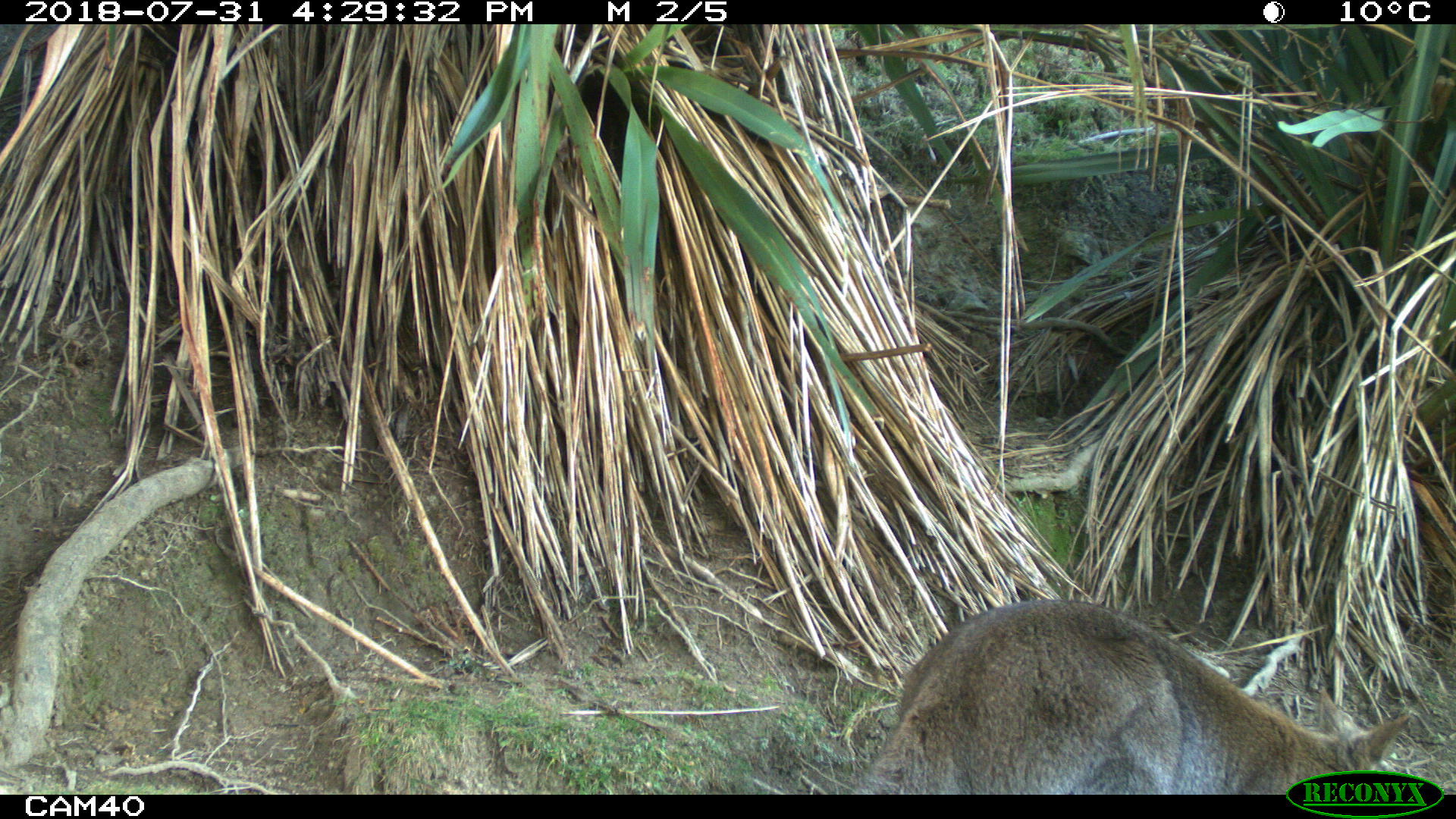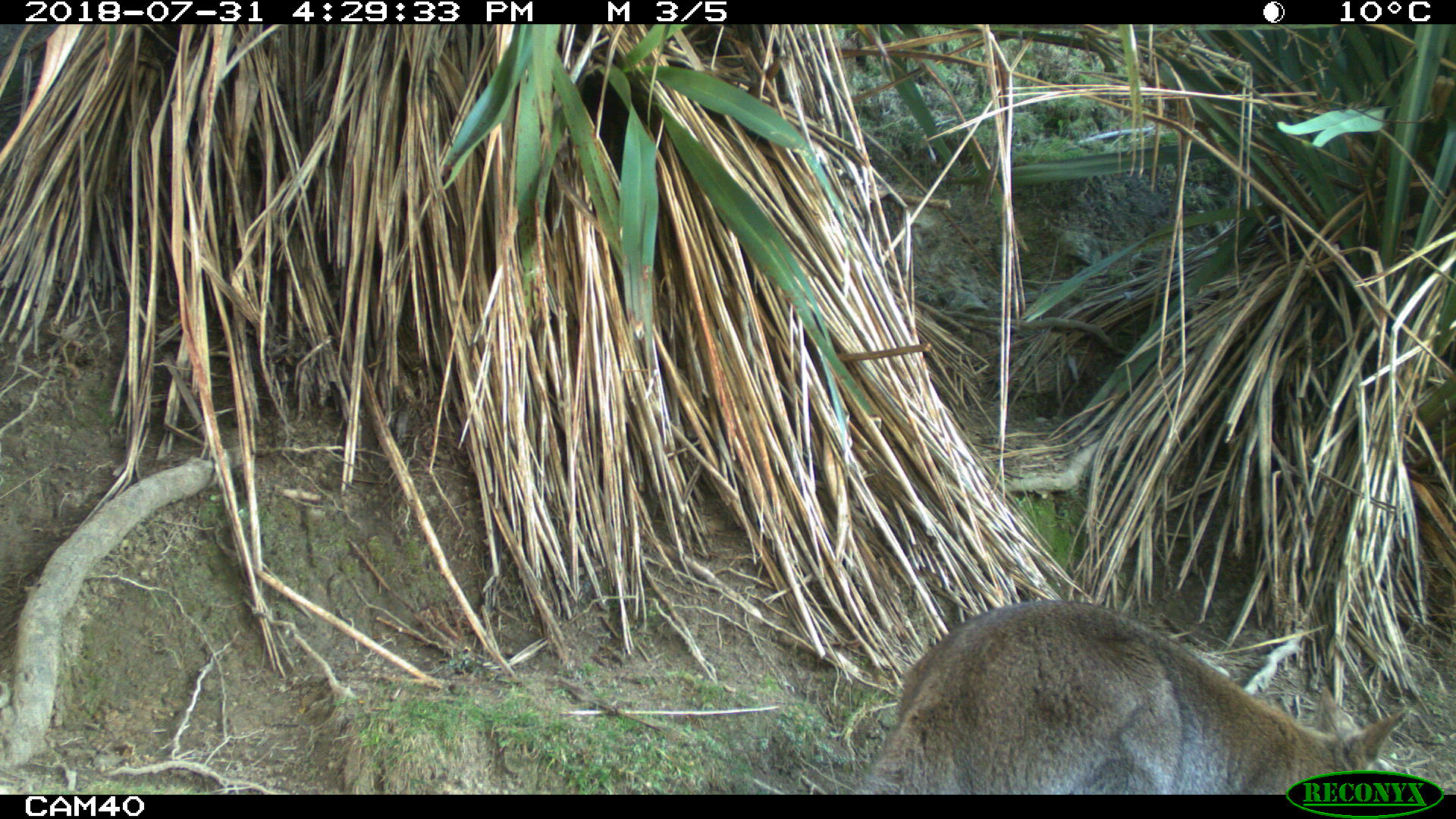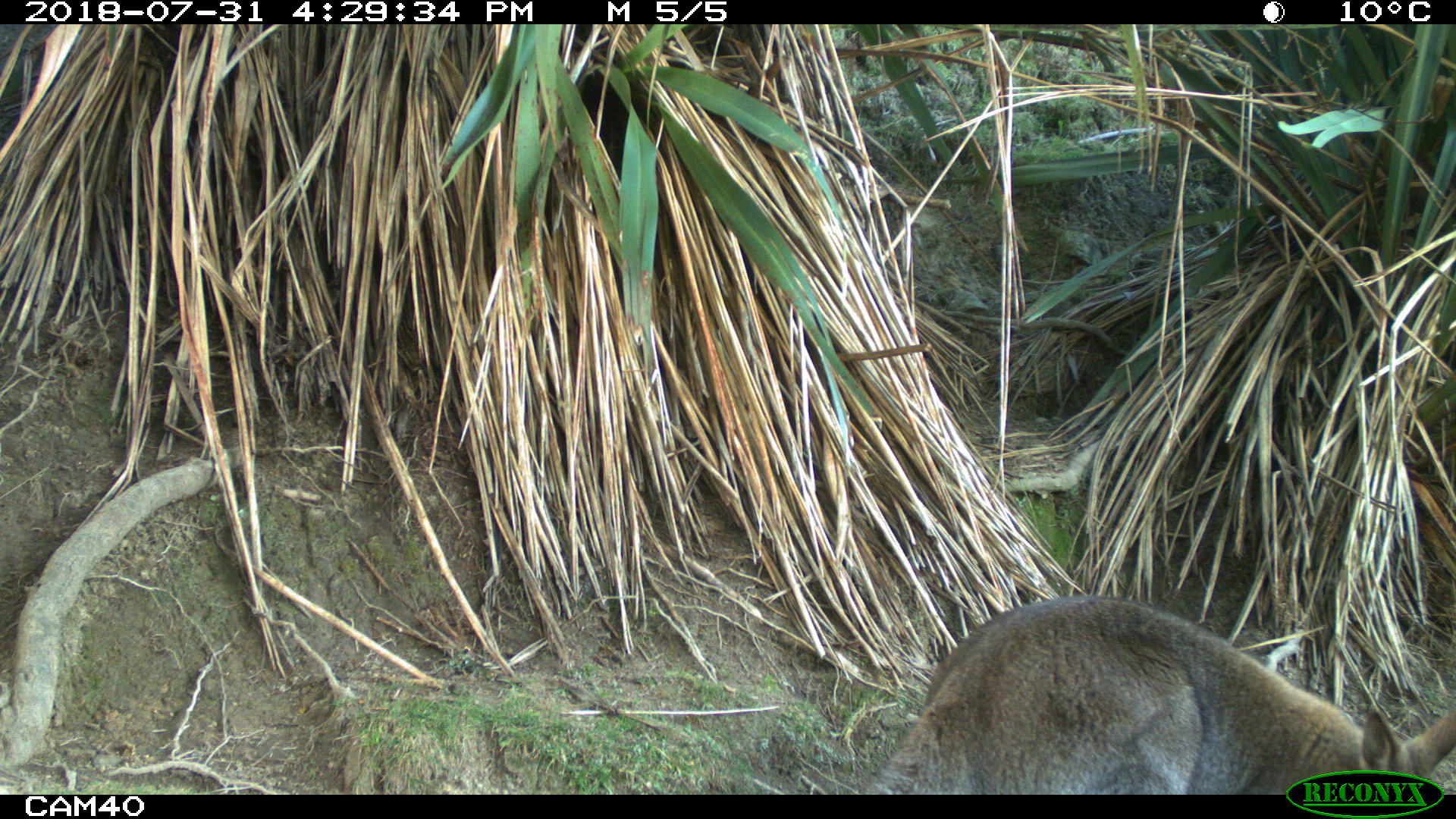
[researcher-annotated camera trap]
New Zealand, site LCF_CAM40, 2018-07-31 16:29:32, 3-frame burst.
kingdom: Animalia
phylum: Chordata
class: Mammalia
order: Diprotodontia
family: Macropodidae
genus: Notamacropus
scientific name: Notamacropus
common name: wallaby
Wallaby (Notamacropus).